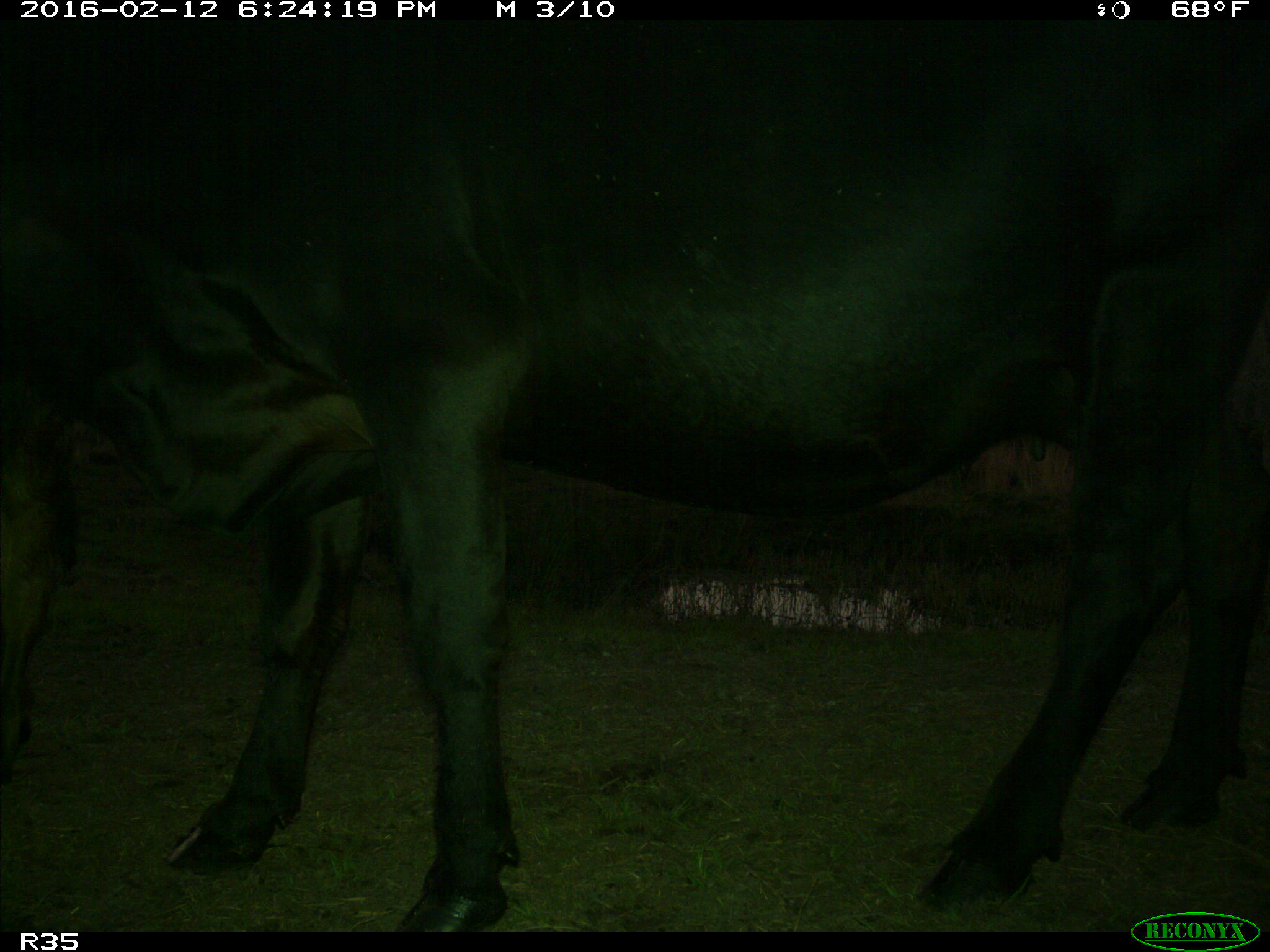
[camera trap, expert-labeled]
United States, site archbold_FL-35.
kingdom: Animalia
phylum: Chordata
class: Mammalia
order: Artiodactyla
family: Bovidae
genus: Bos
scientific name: Bos taurus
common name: domestic cow